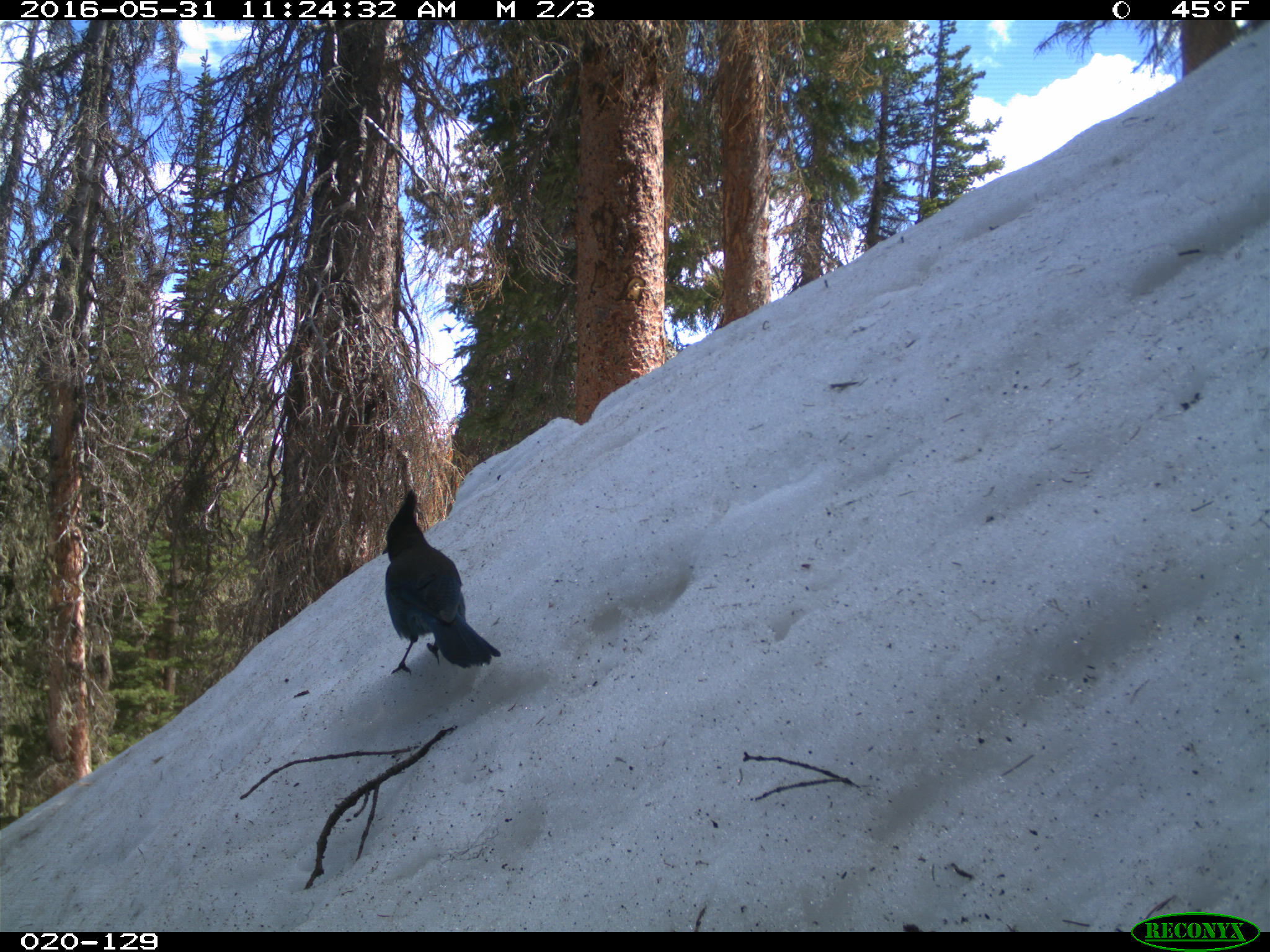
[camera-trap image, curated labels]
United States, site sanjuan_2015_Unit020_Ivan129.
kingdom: Animalia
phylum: Chordata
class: Aves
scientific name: Aves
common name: birds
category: unidentified bird